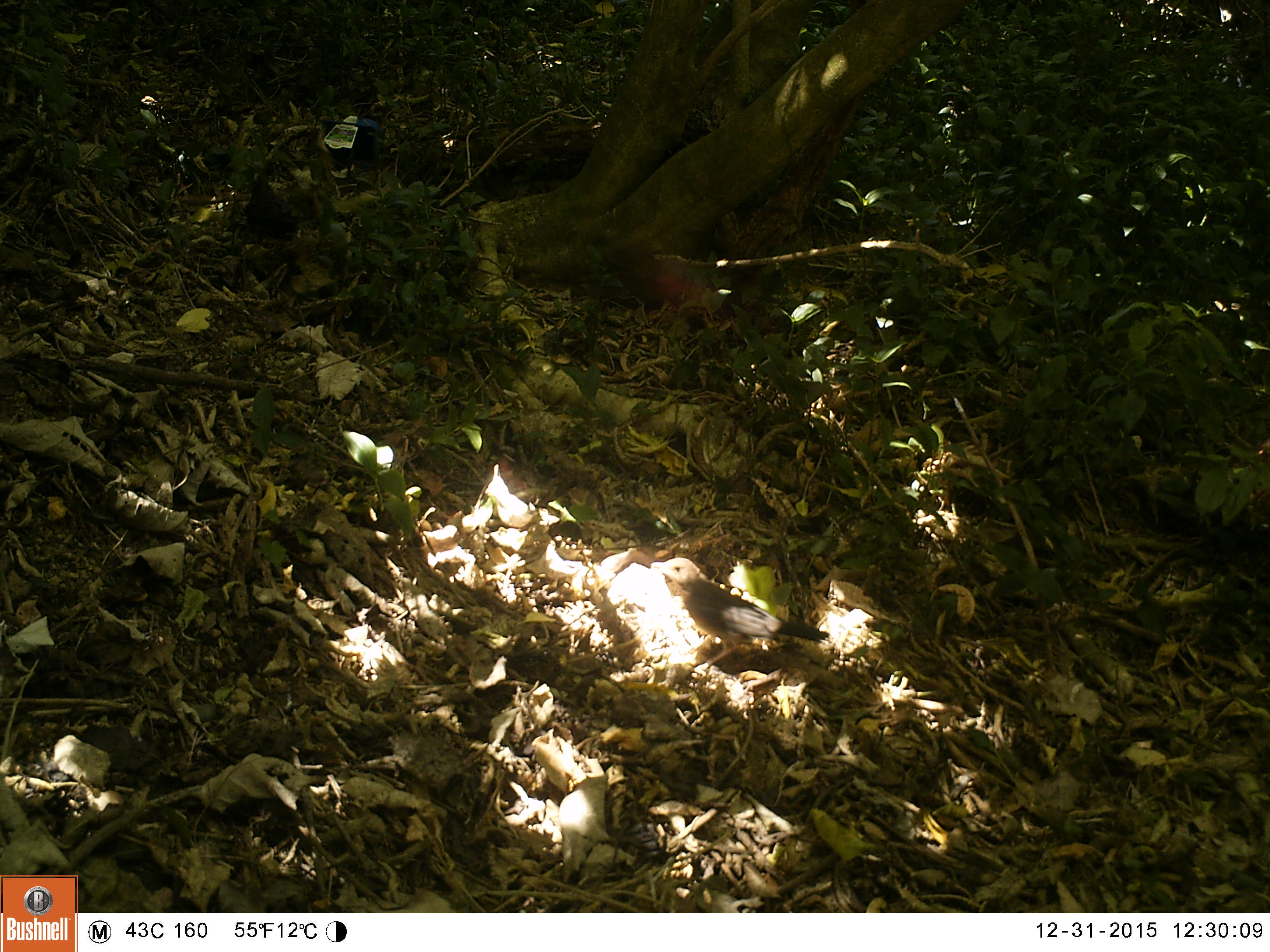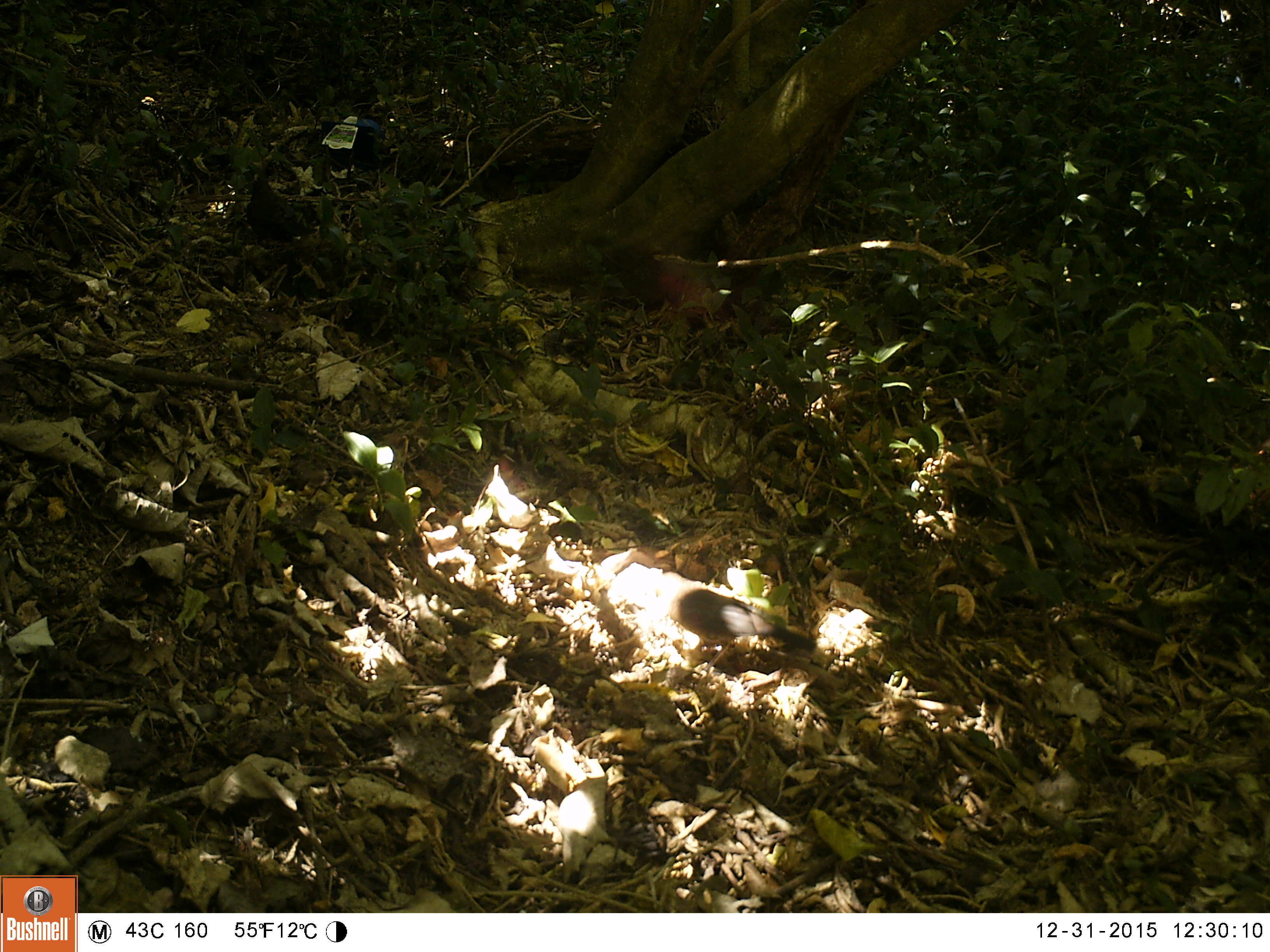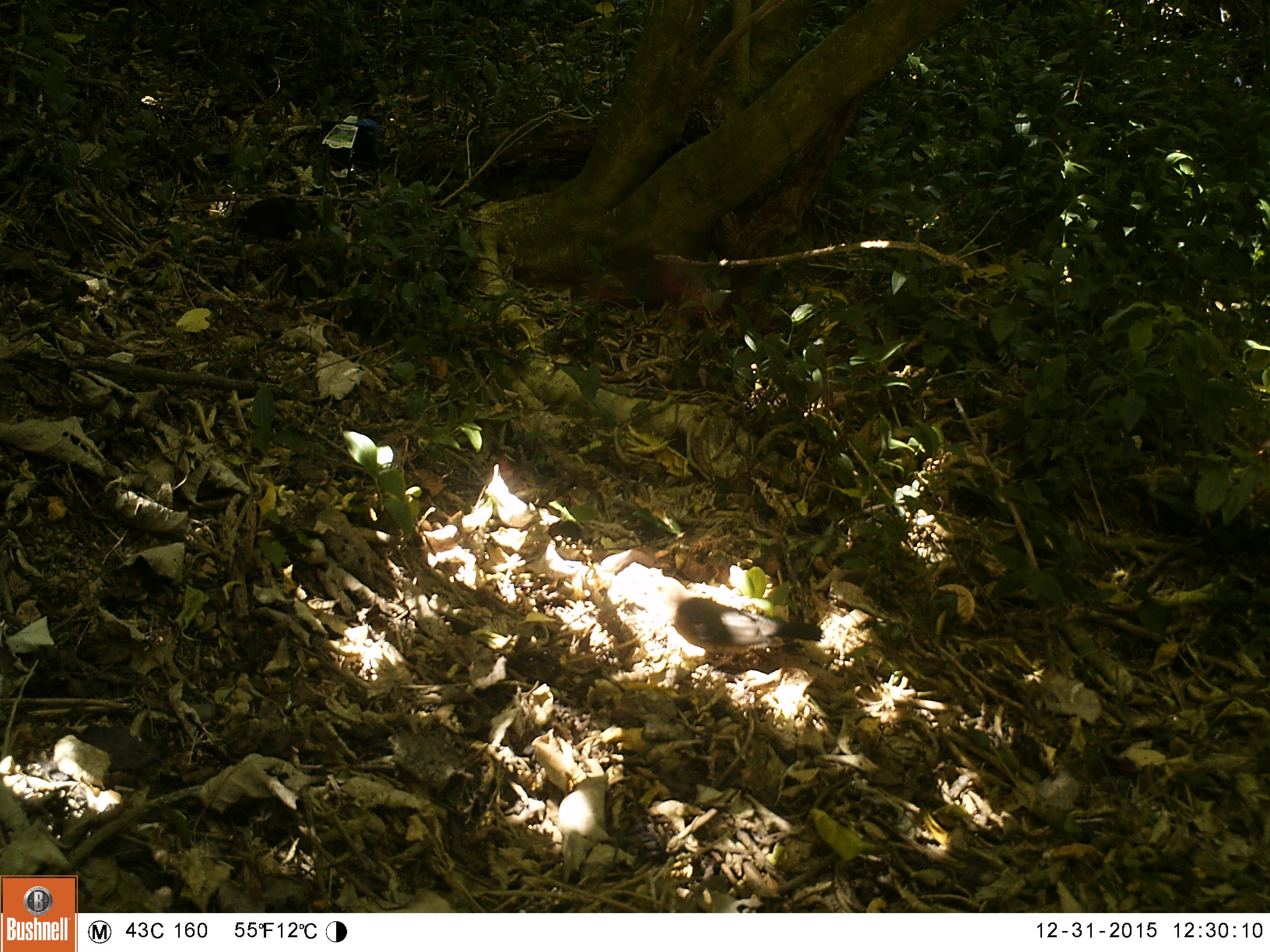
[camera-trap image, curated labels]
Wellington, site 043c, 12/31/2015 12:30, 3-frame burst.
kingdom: Animalia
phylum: Chordata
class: Aves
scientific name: Aves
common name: bird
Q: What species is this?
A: Bird (Aves).